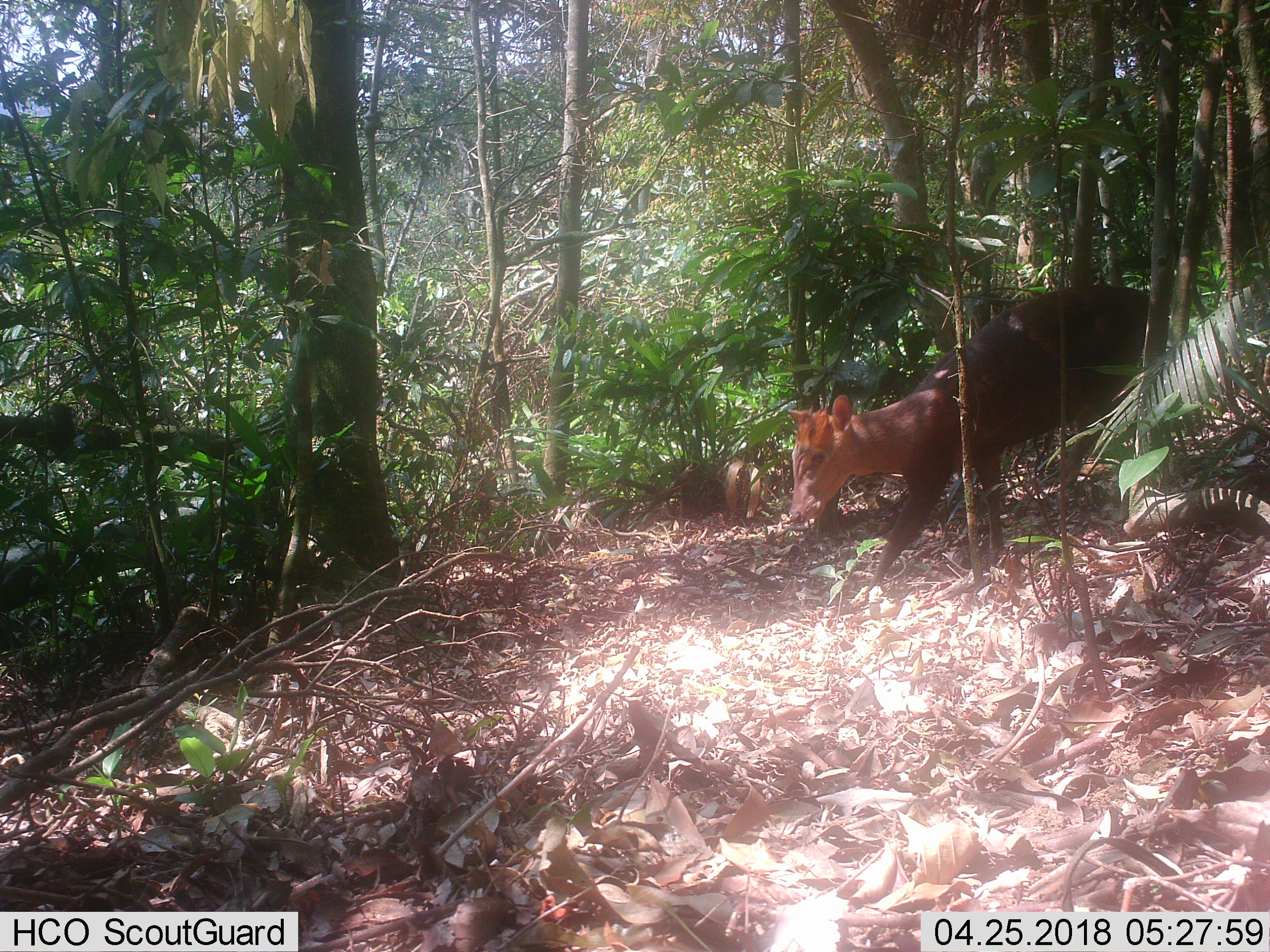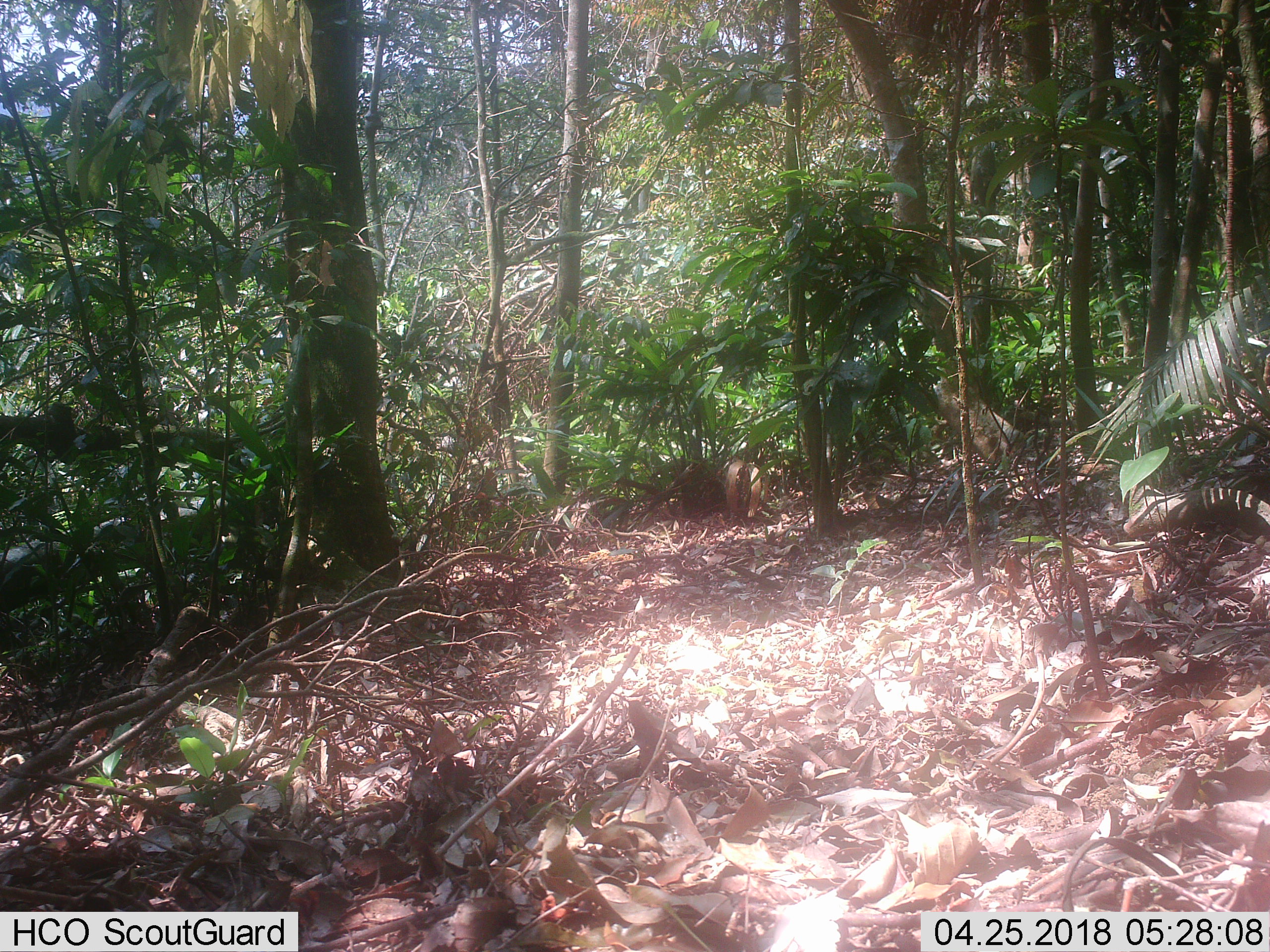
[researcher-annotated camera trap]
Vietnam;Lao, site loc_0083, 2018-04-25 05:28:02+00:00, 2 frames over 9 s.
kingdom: Animalia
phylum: Chordata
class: Mammalia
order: Artiodactyla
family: Cervidae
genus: Muntiacus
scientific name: Muntiacus rooseveltorum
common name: roosevelt's muntjac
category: roosevelts muntjac group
Roosevelts muntjac group (roosevelt's muntjac) (Muntiacus rooseveltorum). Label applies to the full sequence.